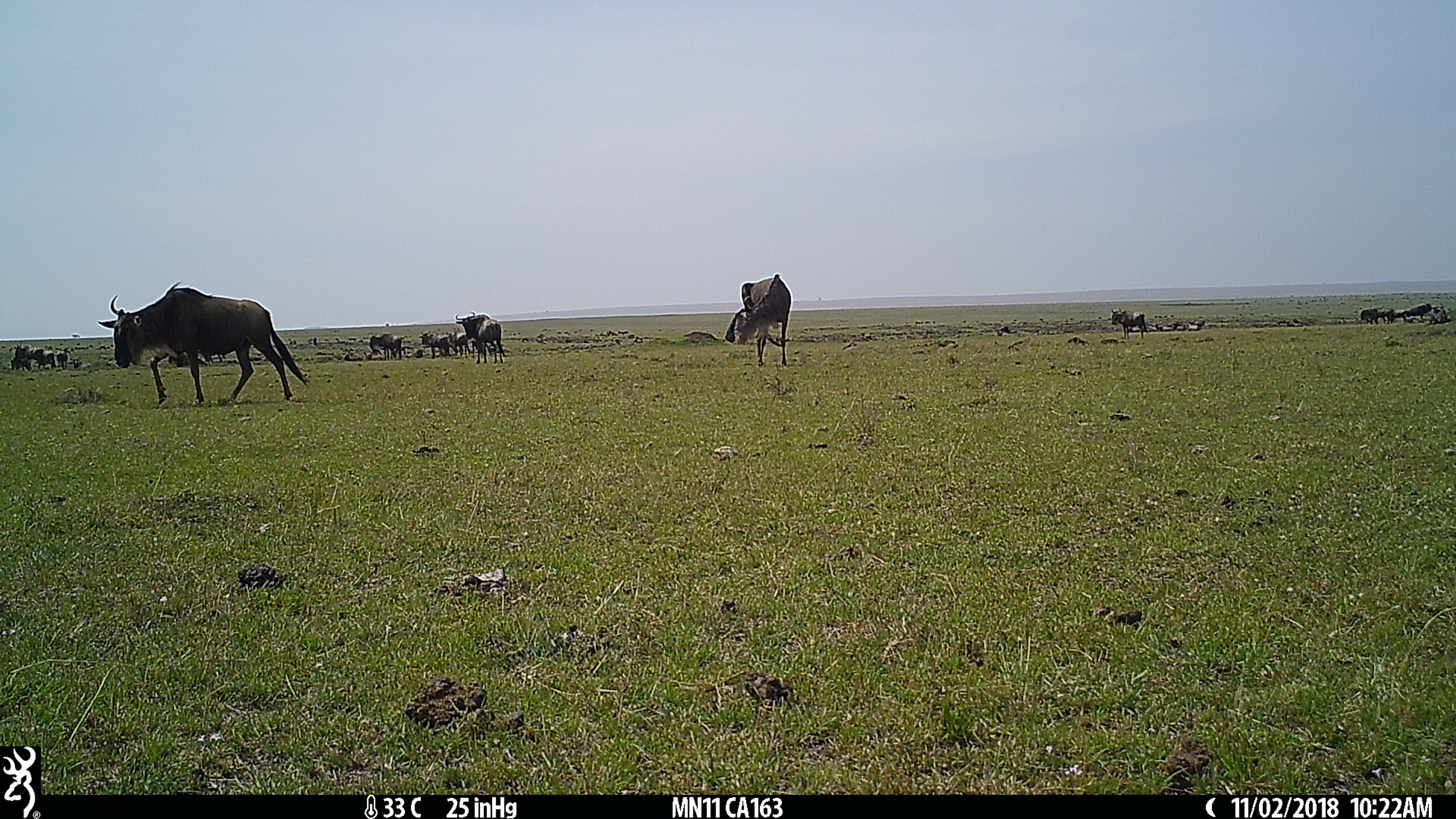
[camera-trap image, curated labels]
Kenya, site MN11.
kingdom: Animalia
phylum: Chordata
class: Mammalia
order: Artiodactyla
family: Bovidae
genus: Connochaetes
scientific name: Connochaetes taurinus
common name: blue wildebeest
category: wildebeest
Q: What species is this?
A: Wildebeest (blue wildebeest) (Connochaetes taurinus).